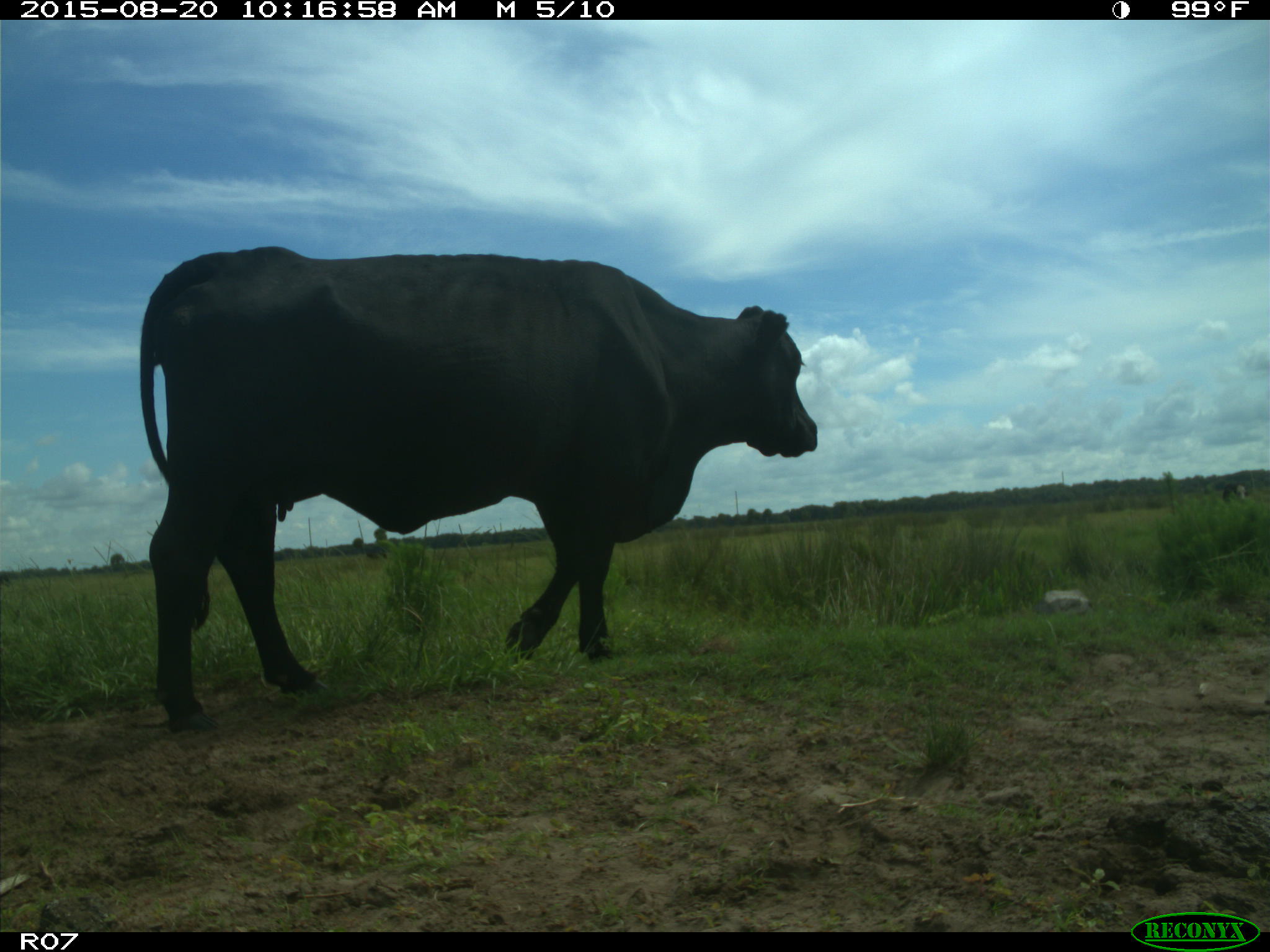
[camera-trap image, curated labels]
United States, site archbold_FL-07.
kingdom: Animalia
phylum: Chordata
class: Mammalia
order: Artiodactyla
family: Bovidae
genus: Bos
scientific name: Bos taurus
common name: domestic cow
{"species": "Bos taurus (domestic cow)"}